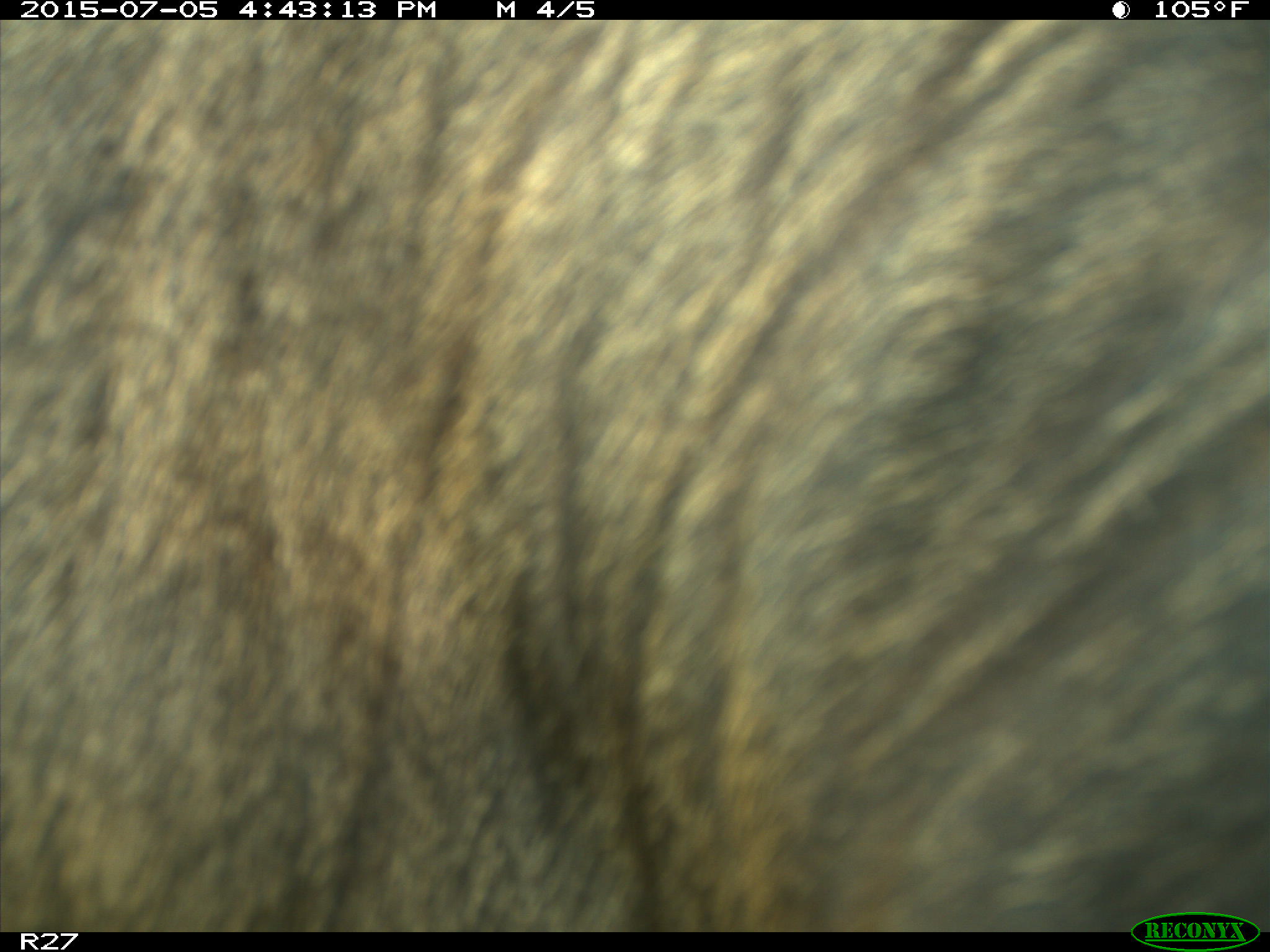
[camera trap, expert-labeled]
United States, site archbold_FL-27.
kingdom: Animalia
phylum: Chordata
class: Mammalia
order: Artiodactyla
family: Bovidae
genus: Bos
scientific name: Bos taurus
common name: domestic cow